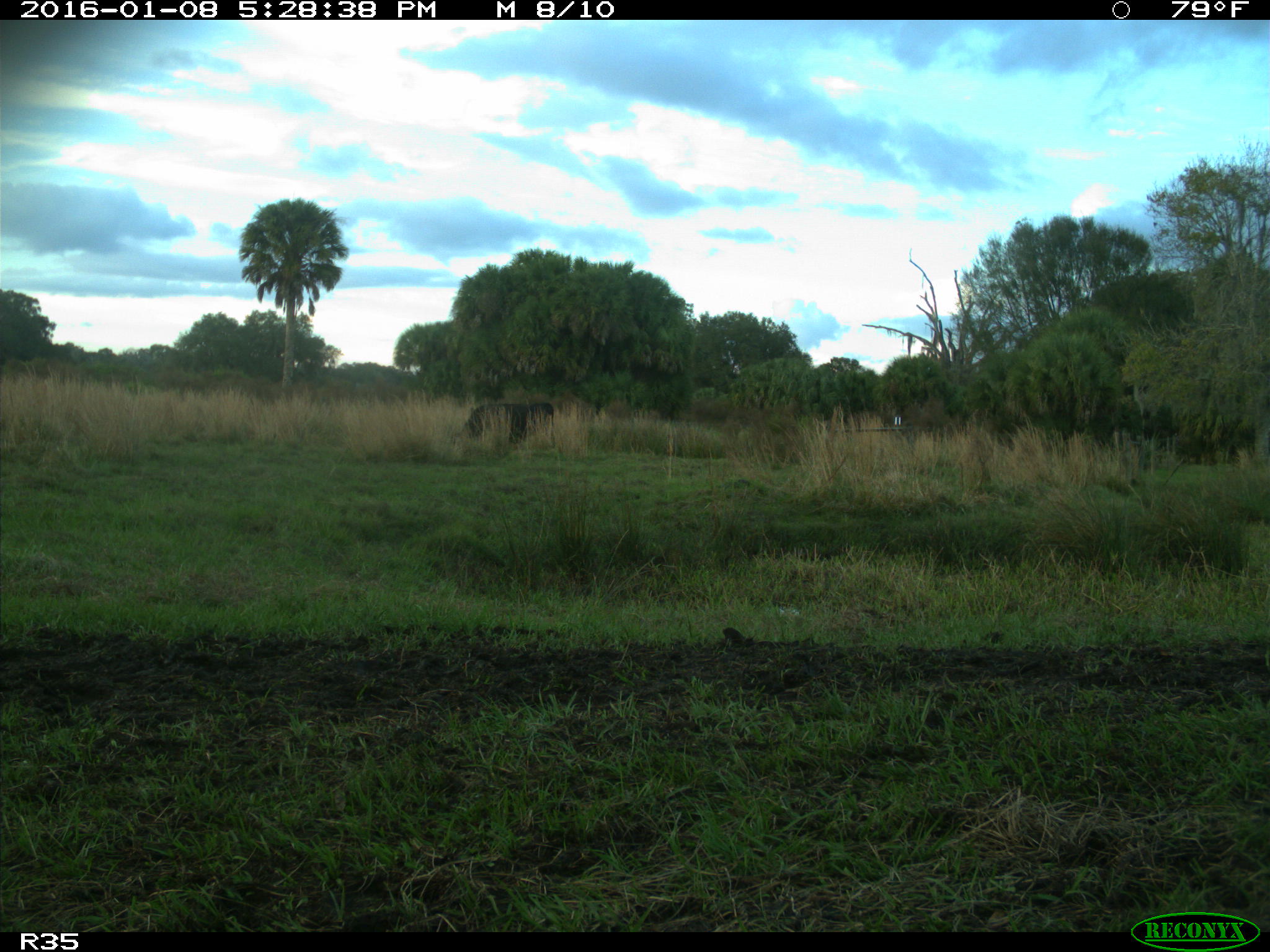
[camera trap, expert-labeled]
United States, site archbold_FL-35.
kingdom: Animalia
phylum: Chordata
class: Mammalia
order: Artiodactyla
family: Bovidae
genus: Bos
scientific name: Bos taurus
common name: domestic cow